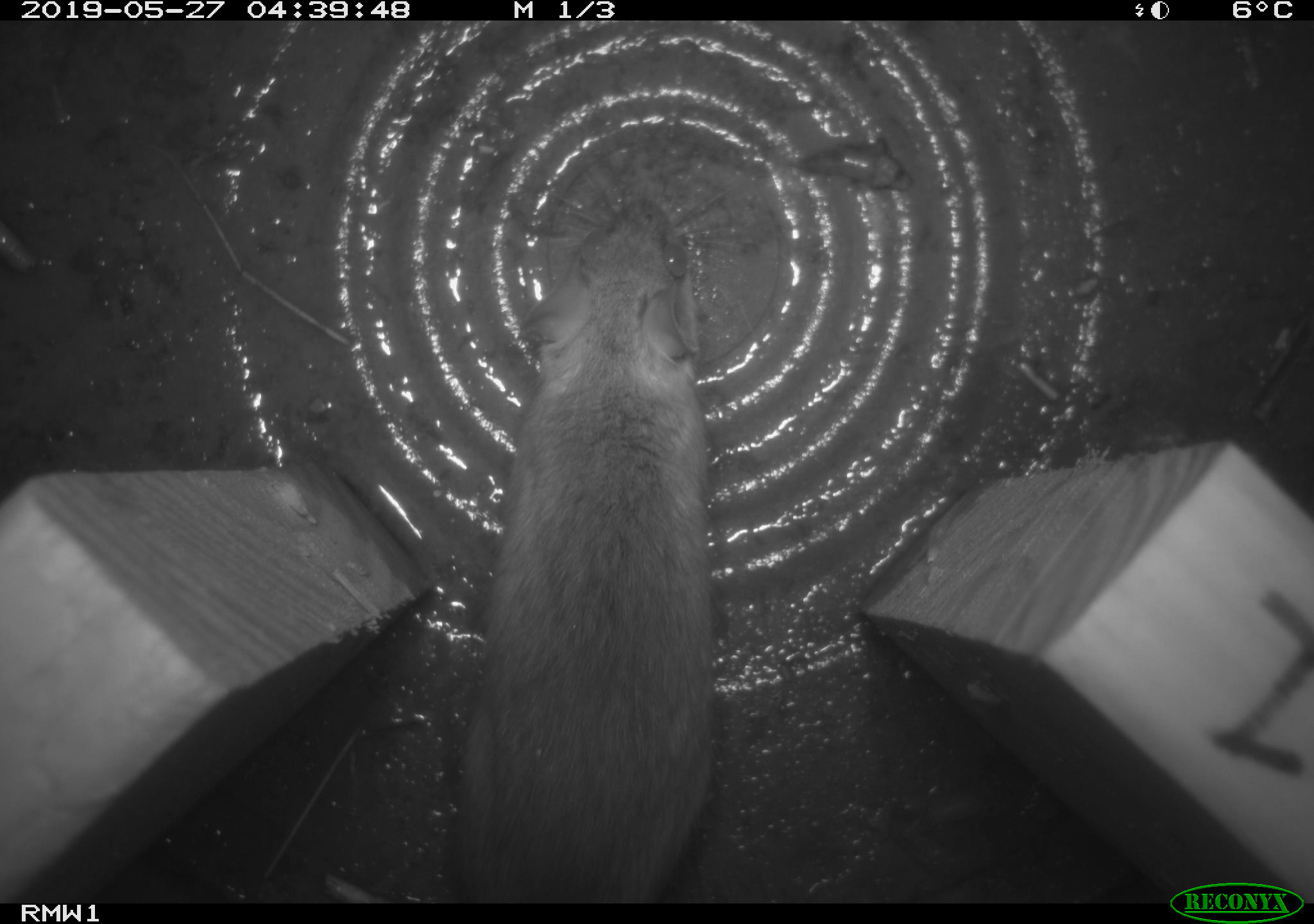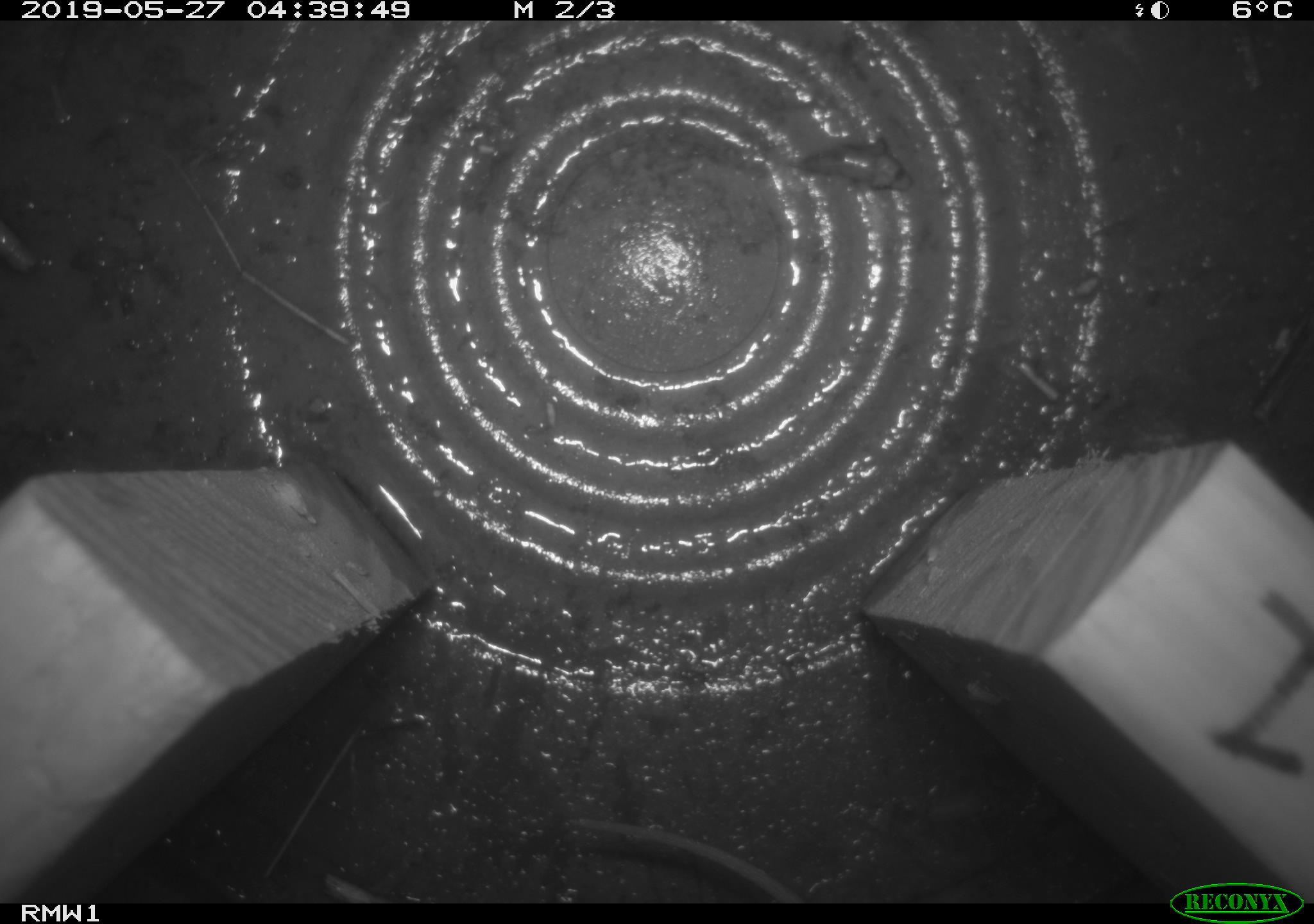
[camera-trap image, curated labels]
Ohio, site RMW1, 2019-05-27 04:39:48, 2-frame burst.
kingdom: Animalia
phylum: Chordata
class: Mammalia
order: Rodentia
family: Cricetidae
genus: Peromyscus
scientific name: Peromyscus leucopus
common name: white-footed mouse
White-footed mouse (Peromyscus leucopus).